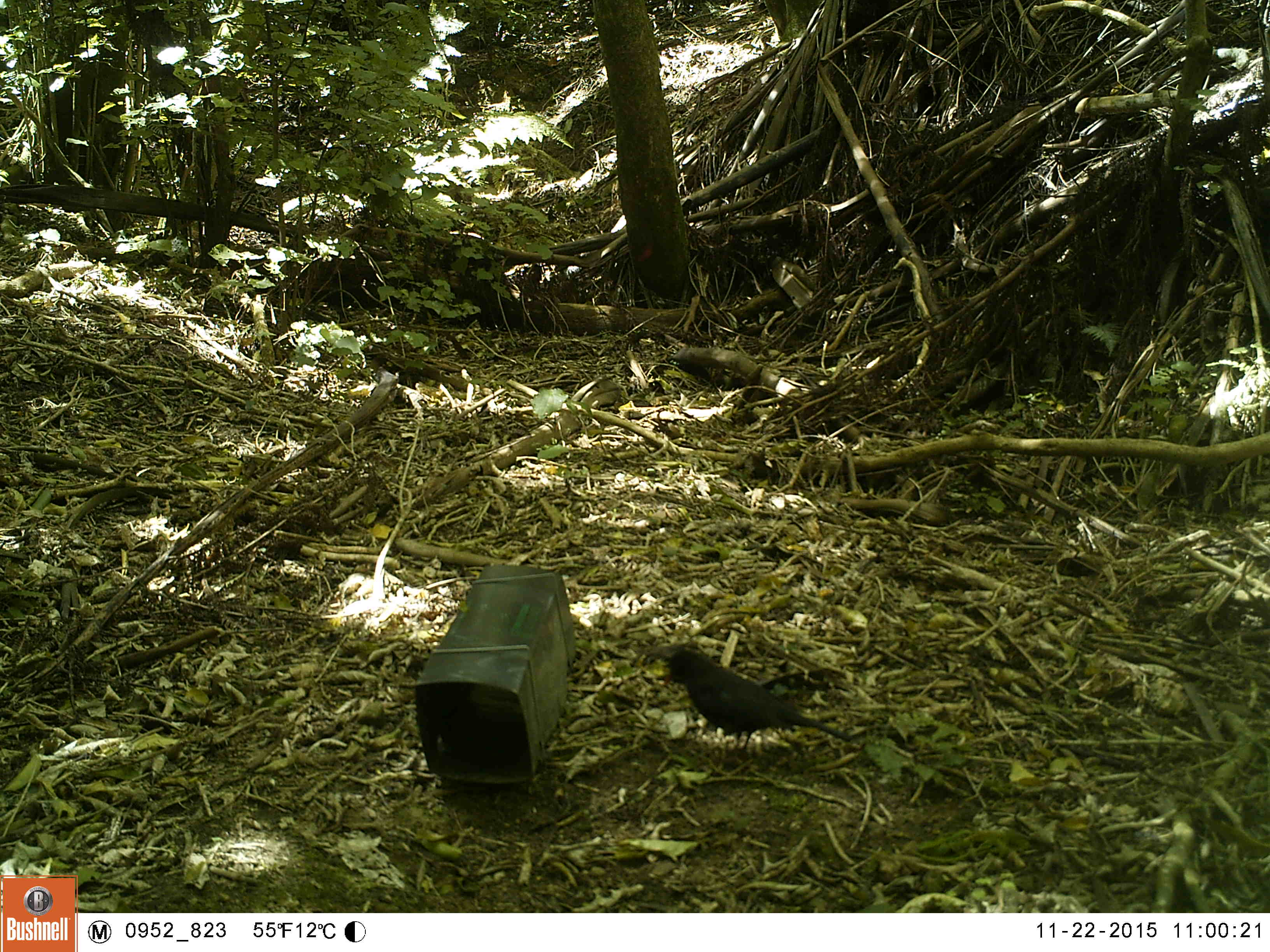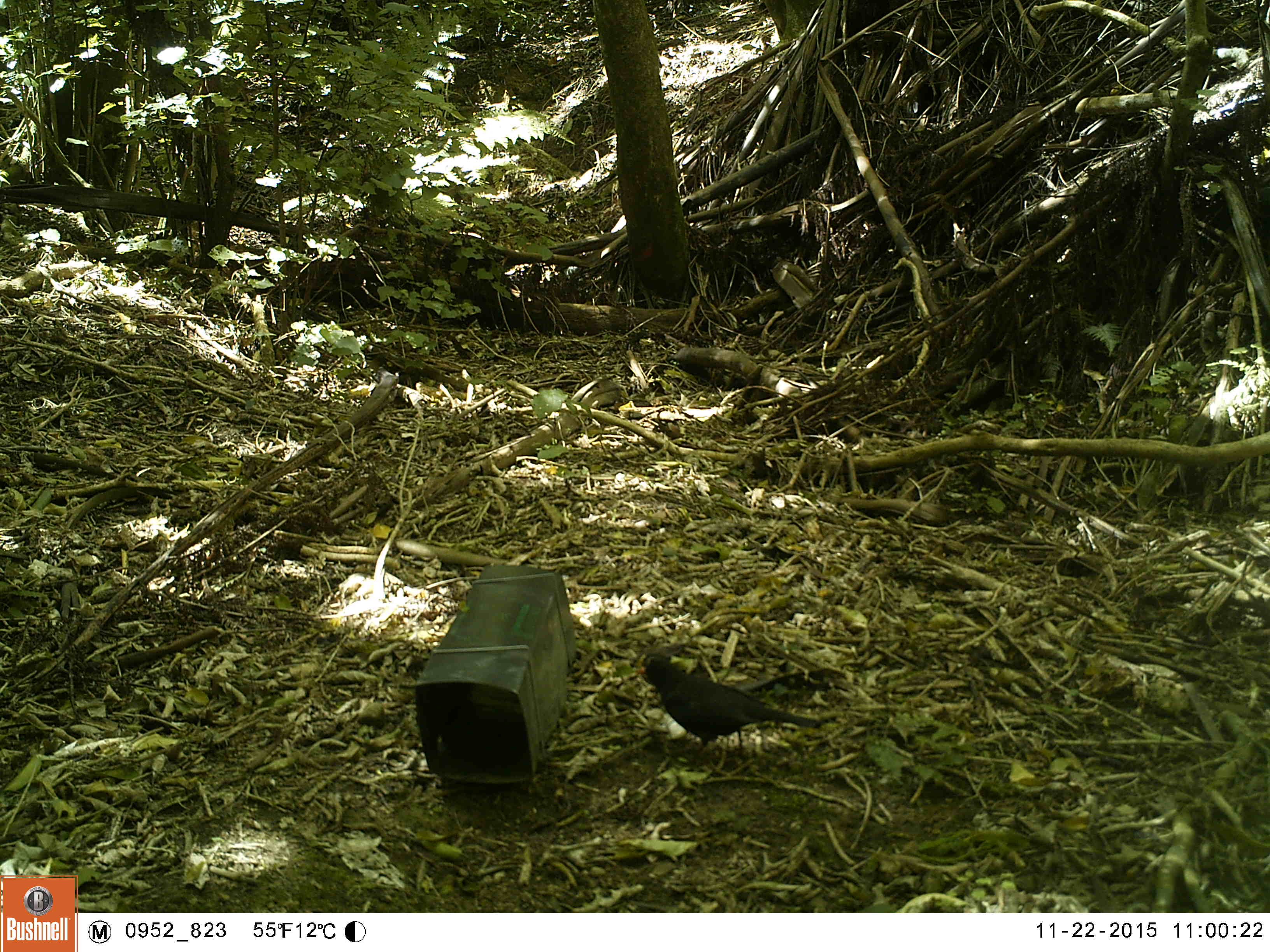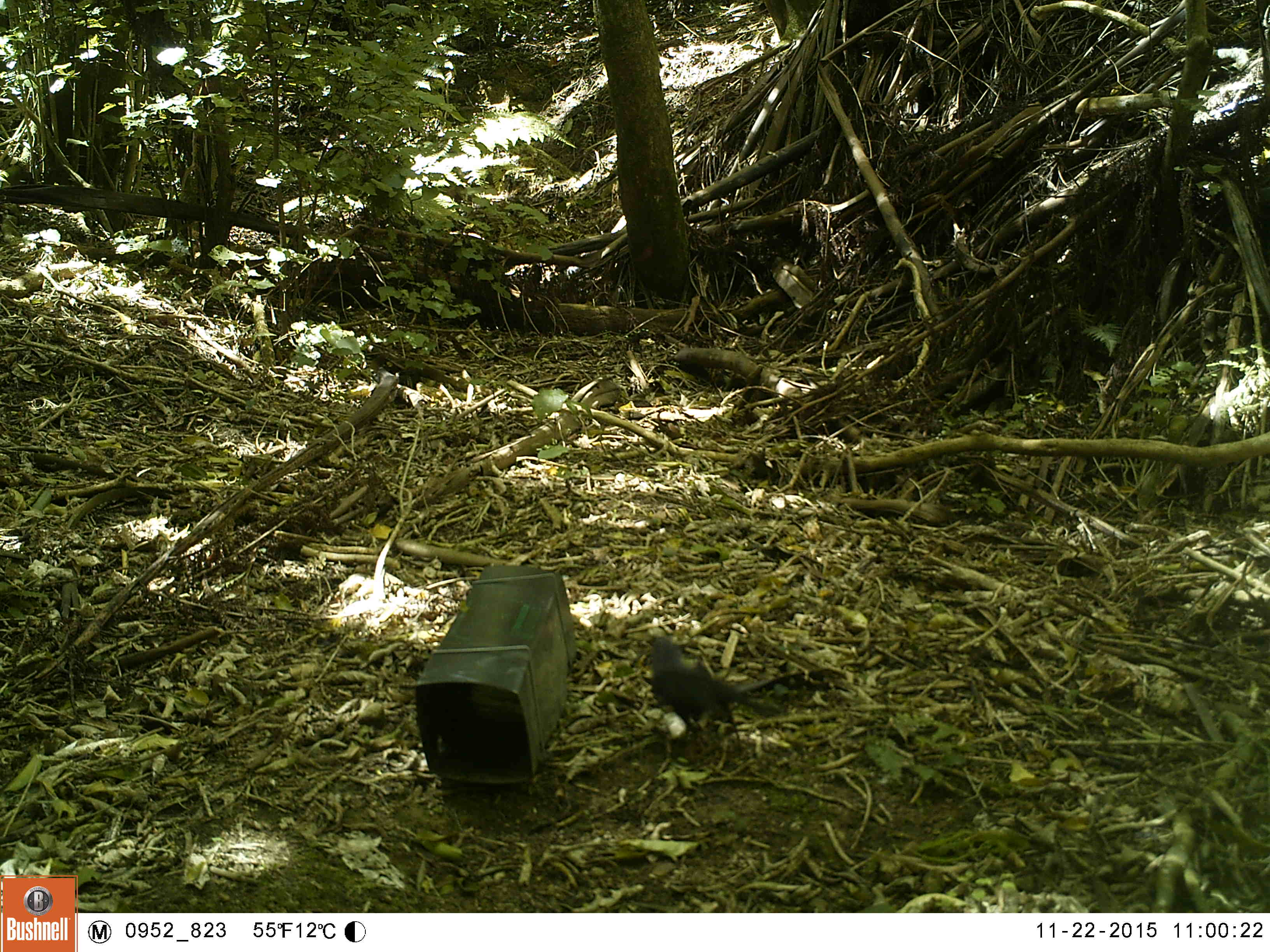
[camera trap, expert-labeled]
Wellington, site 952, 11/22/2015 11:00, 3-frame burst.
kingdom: Animalia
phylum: Chordata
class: Aves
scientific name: Aves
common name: bird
Bird (Aves).